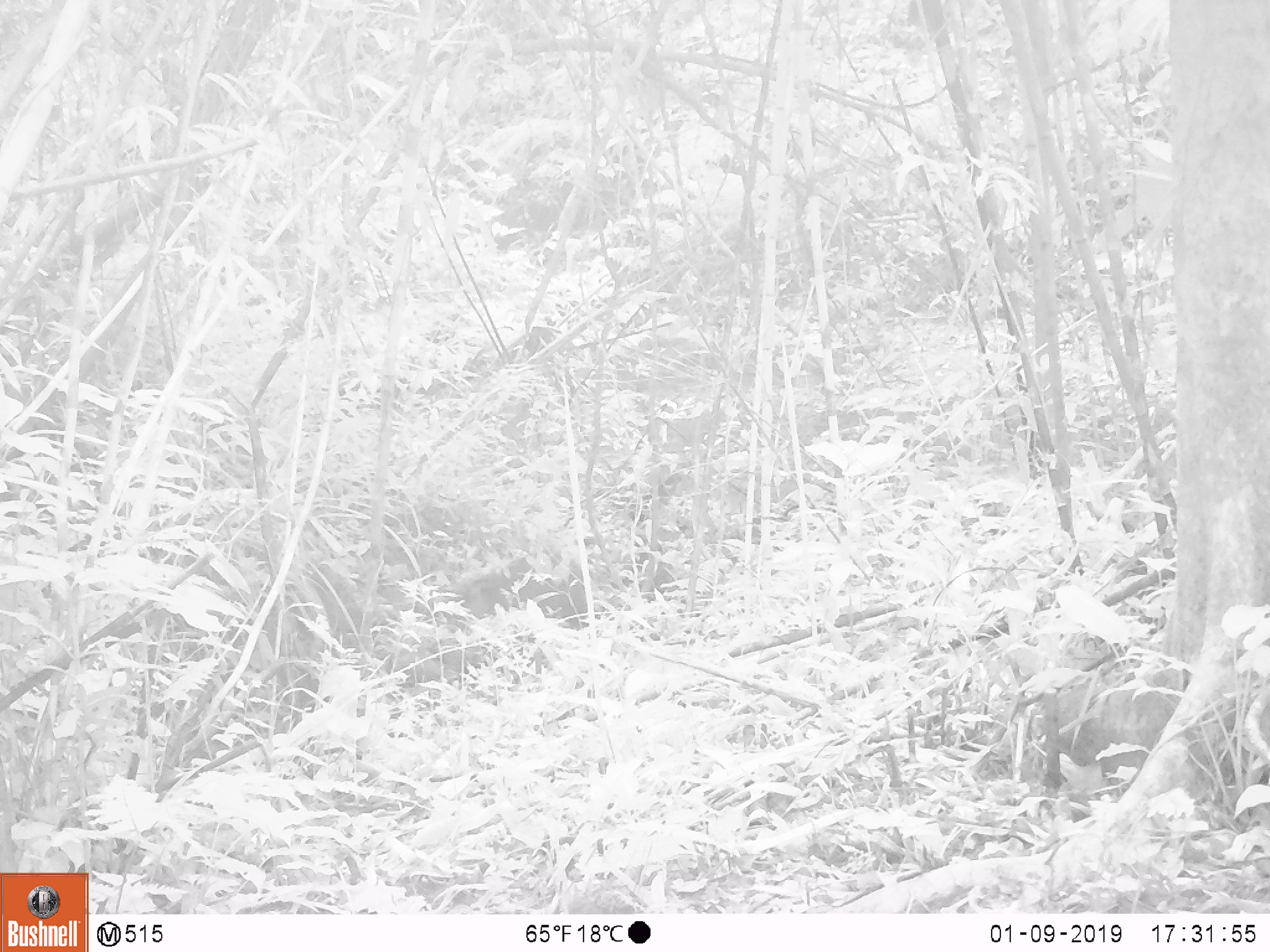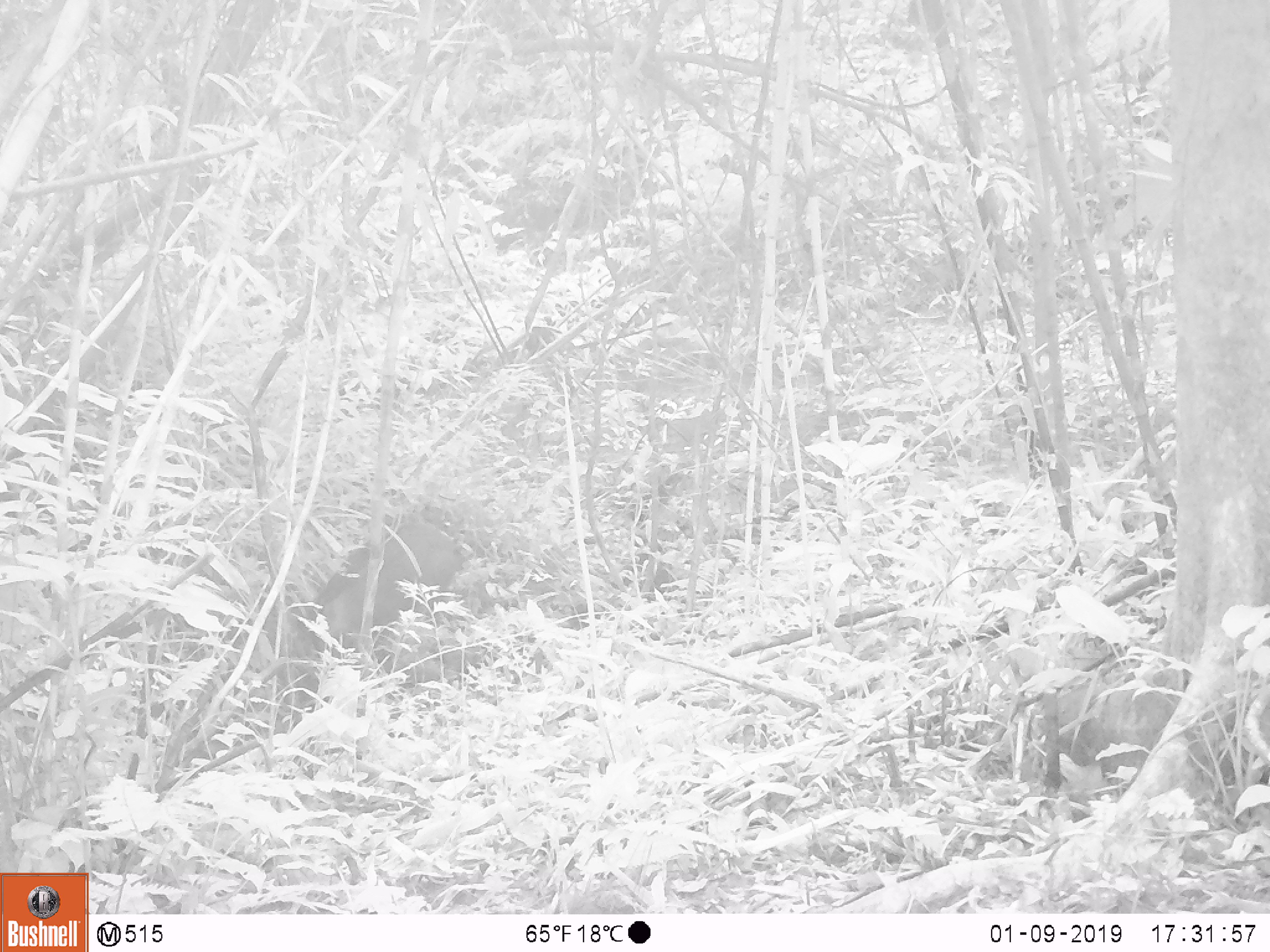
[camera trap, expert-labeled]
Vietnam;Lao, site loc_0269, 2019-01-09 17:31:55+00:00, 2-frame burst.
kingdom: Animalia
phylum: Chordata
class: Mammalia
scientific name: Laurasiatheria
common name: ungulate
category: unidentified ungulates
Unidentified ungulates (ungulate) (Laurasiatheria). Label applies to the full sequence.